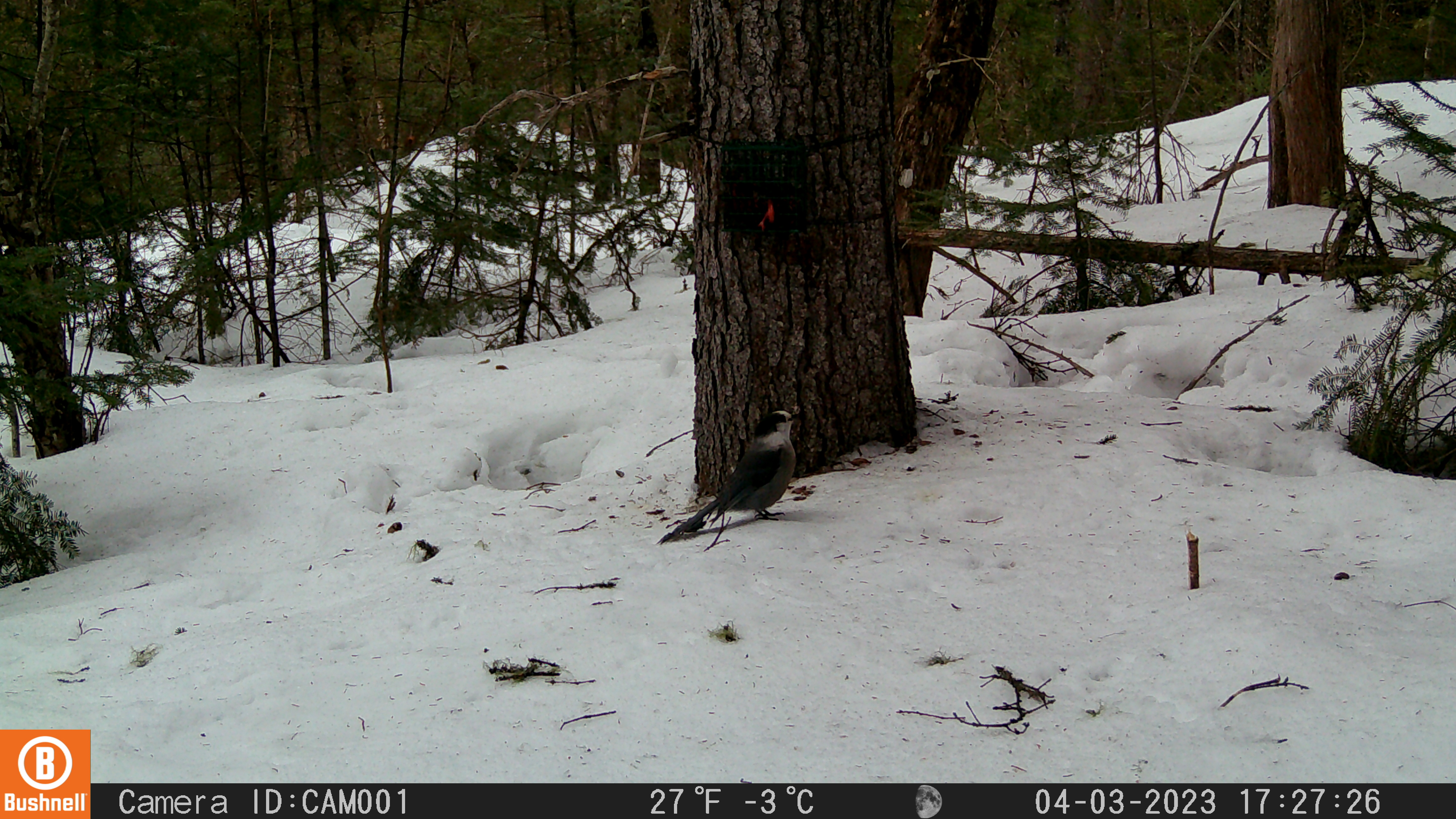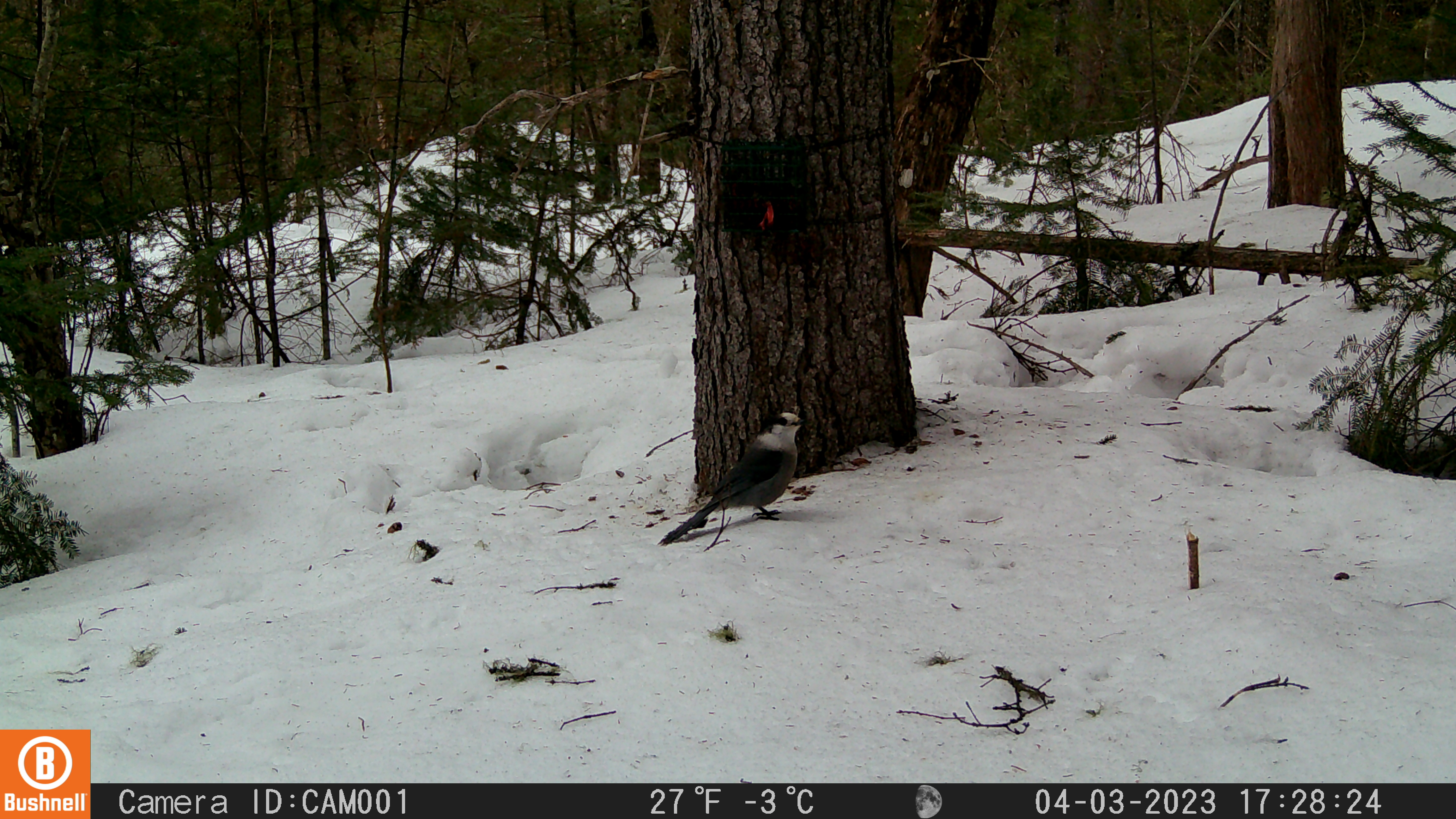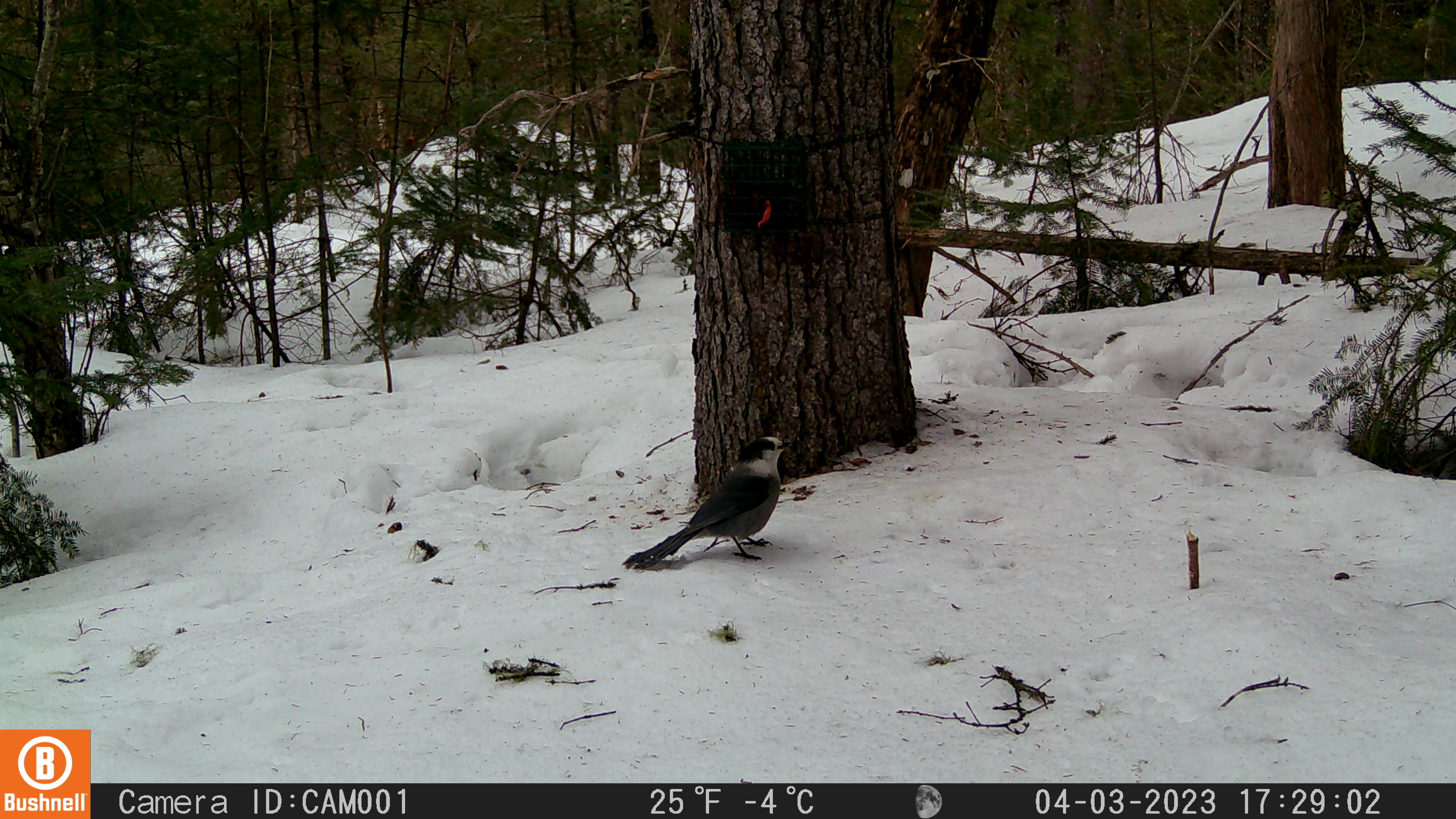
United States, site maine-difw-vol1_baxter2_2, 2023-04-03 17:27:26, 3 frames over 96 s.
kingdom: Animalia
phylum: Chordata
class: Aves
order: Passeriformes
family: Corvidae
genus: Perisoreus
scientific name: Perisoreus canadensis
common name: canada jay